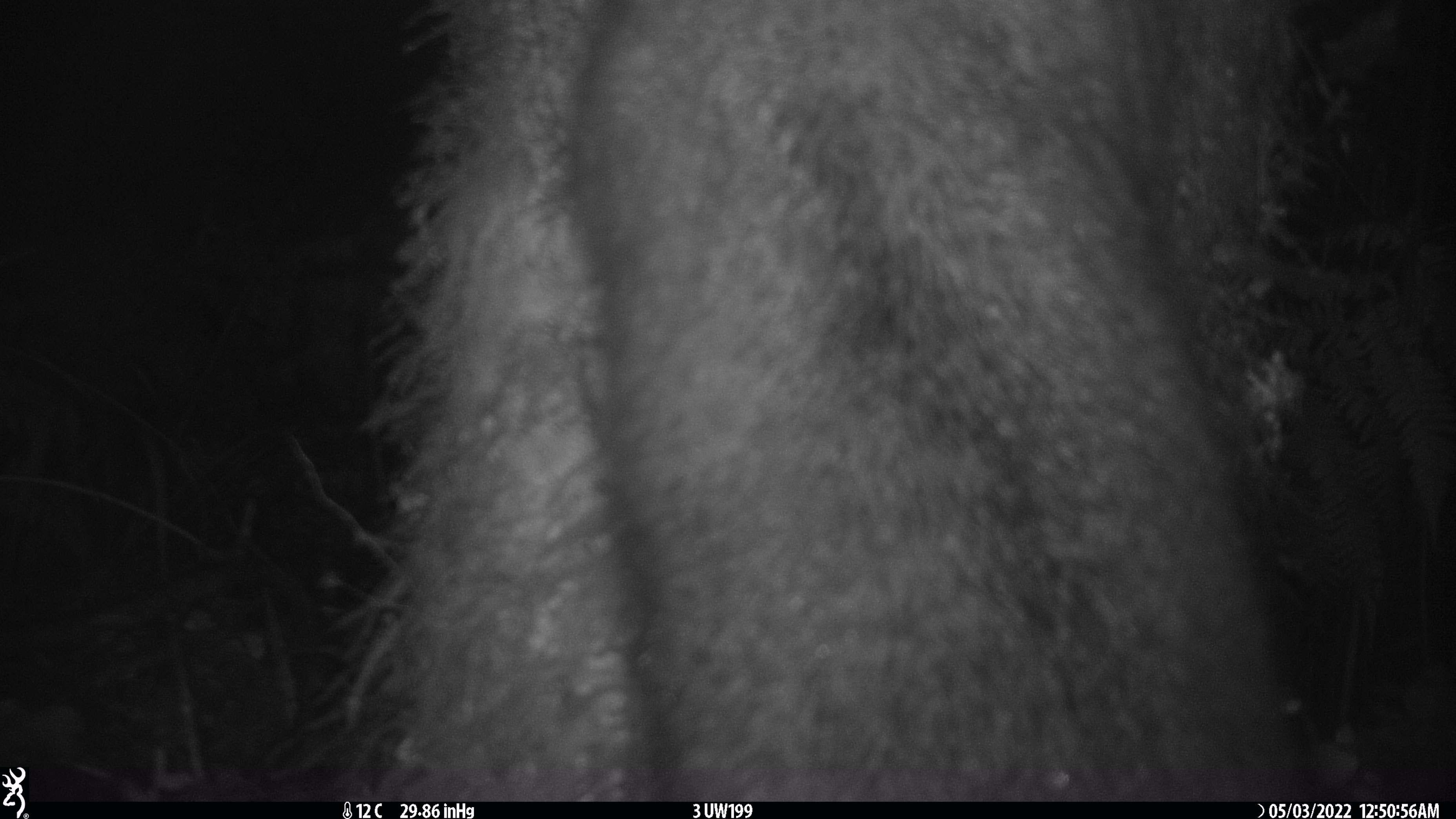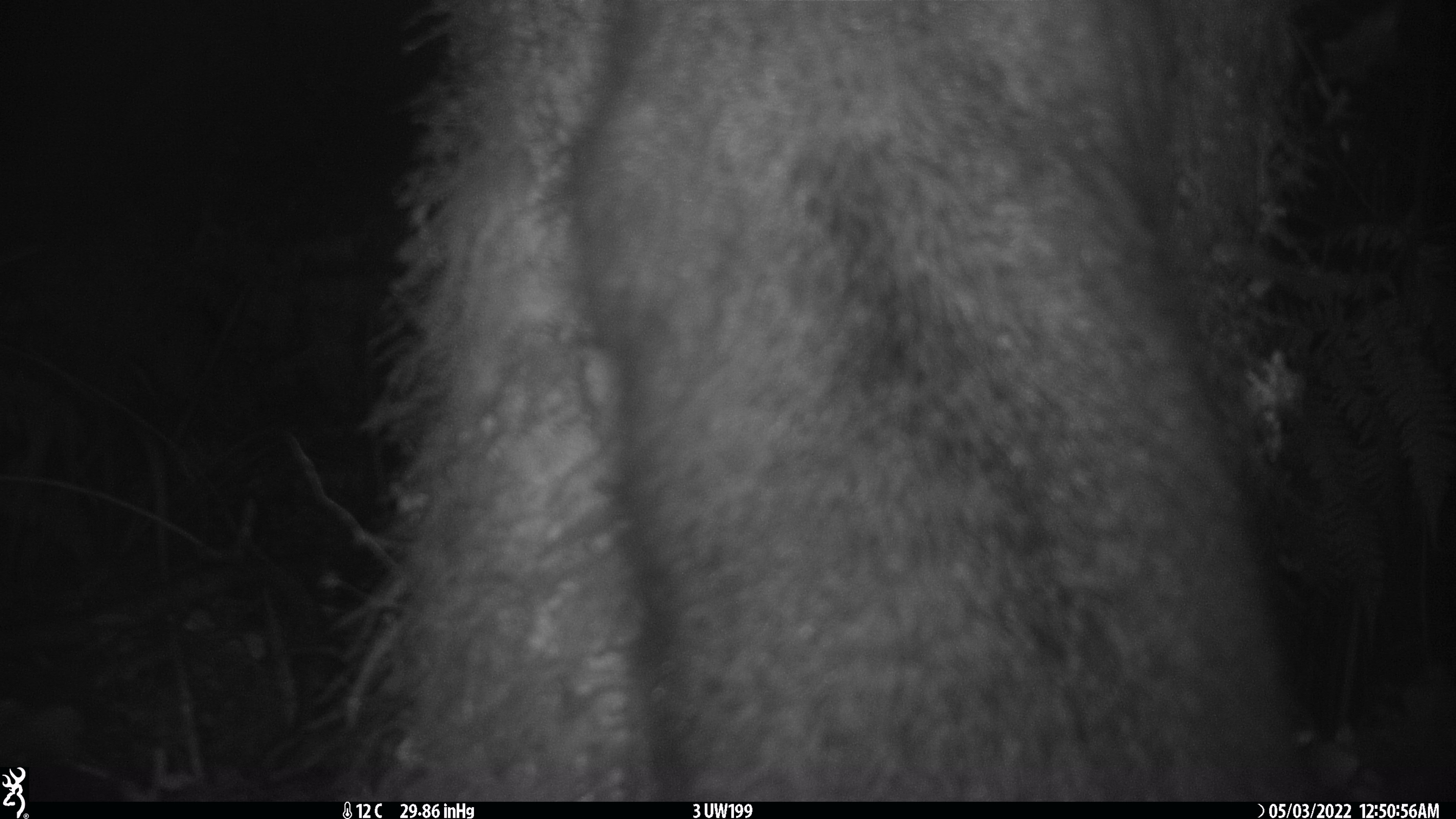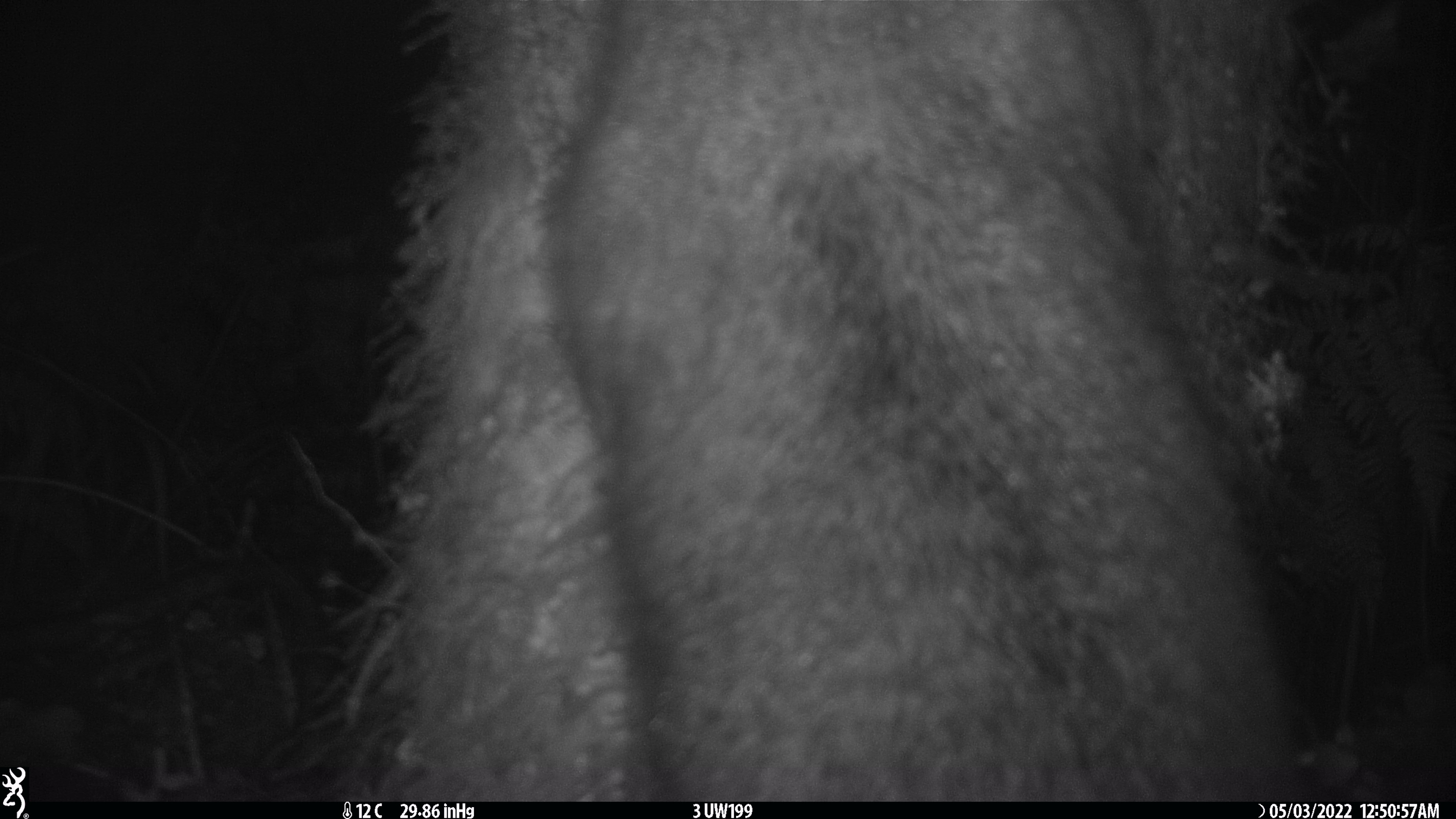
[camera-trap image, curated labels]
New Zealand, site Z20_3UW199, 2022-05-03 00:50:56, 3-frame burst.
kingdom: Animalia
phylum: Chordata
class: Mammalia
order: Diprotodontia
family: Phalangeridae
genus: Trichosurus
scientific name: Trichosurus vulpecula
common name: common brushtail possum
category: possum